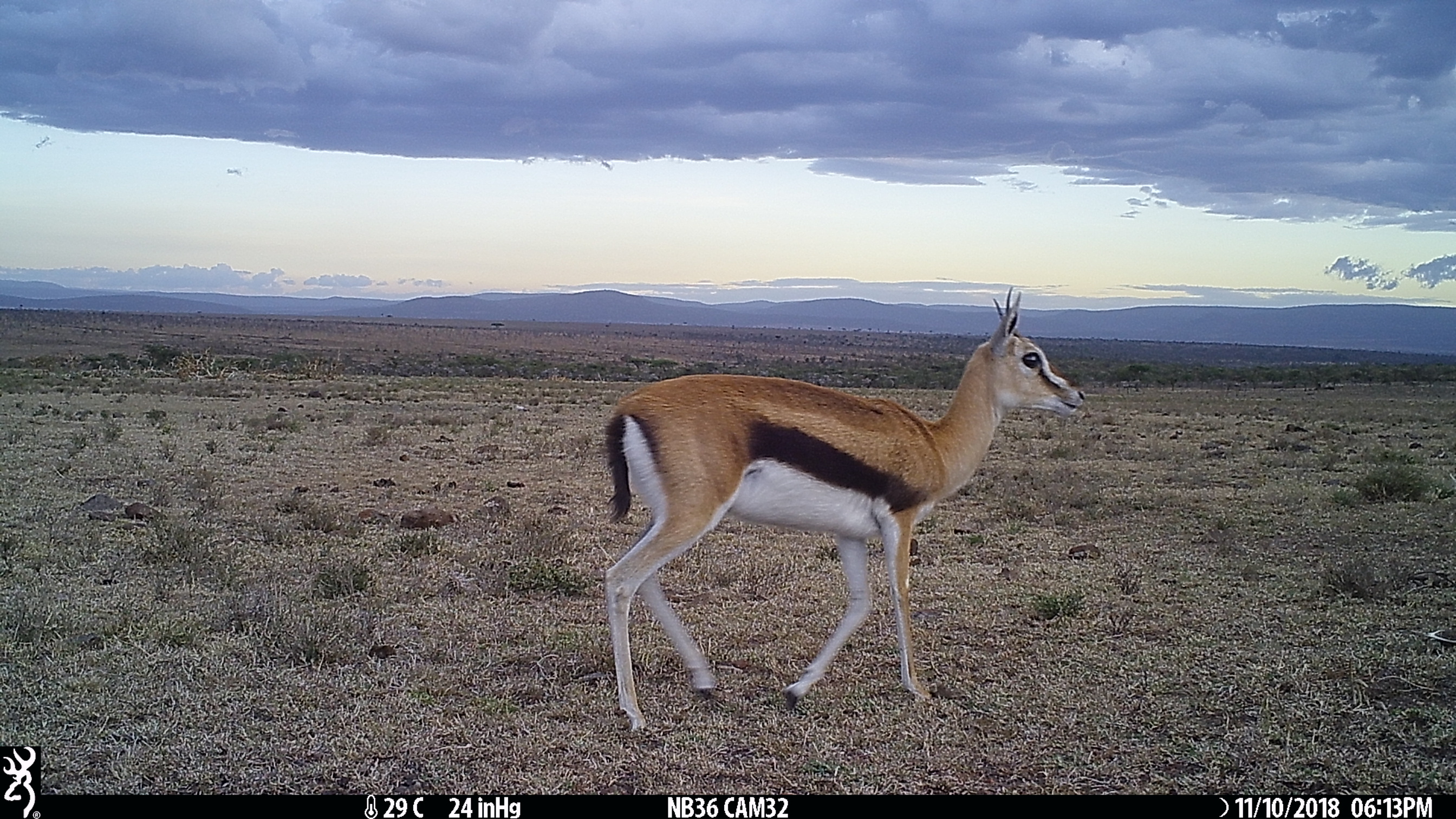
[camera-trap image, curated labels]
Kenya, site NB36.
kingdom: Animalia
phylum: Chordata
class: Mammalia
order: Artiodactyla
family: Bovidae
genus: Eudorcas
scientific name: Eudorcas thomsonii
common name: thomon's gazelle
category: gazelle thomsons